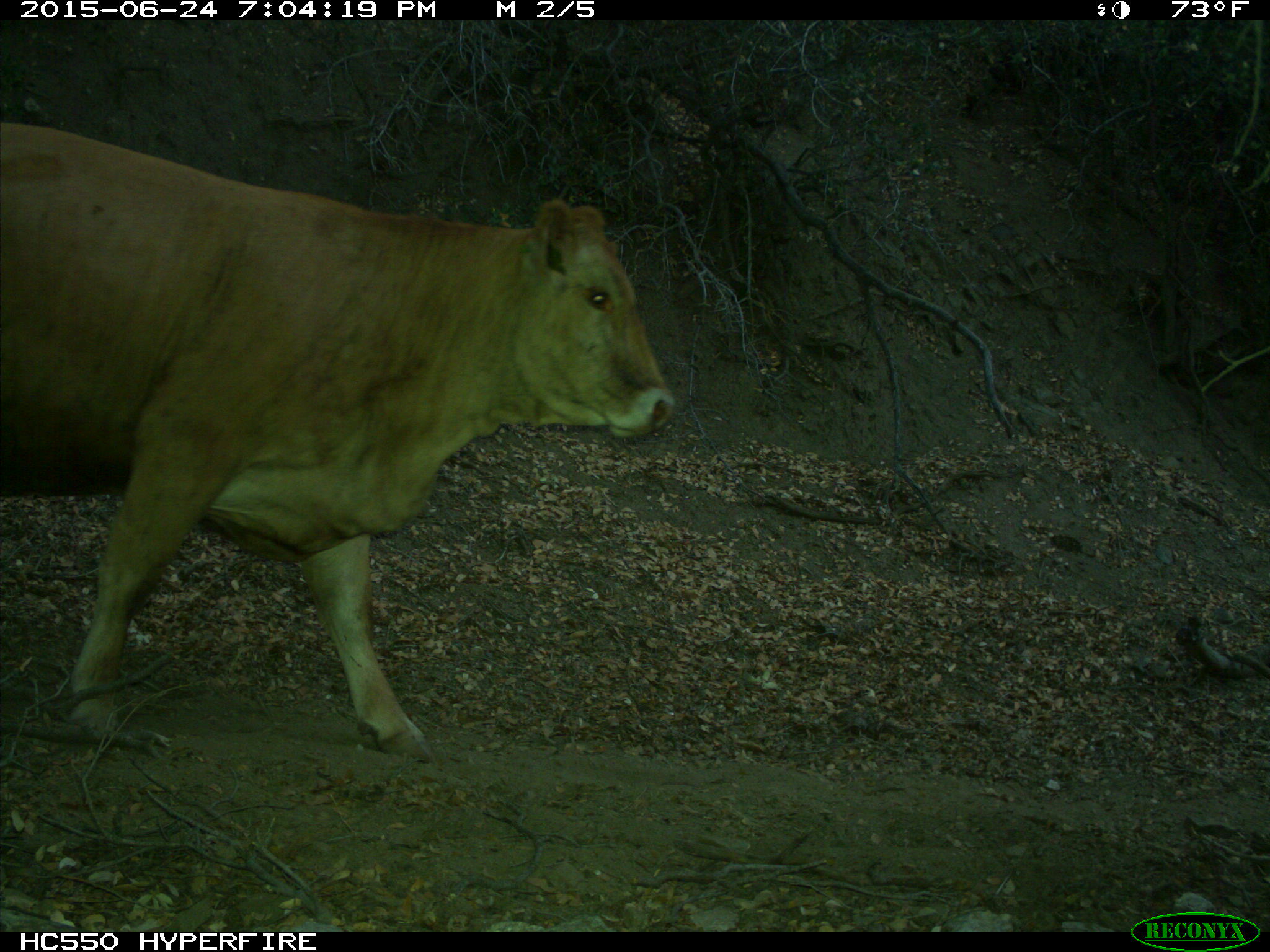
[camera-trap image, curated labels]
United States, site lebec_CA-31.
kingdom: Animalia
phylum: Chordata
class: Mammalia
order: Artiodactyla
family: Bovidae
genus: Bos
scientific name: Bos taurus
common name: domestic cow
Bos taurus (domestic cow).